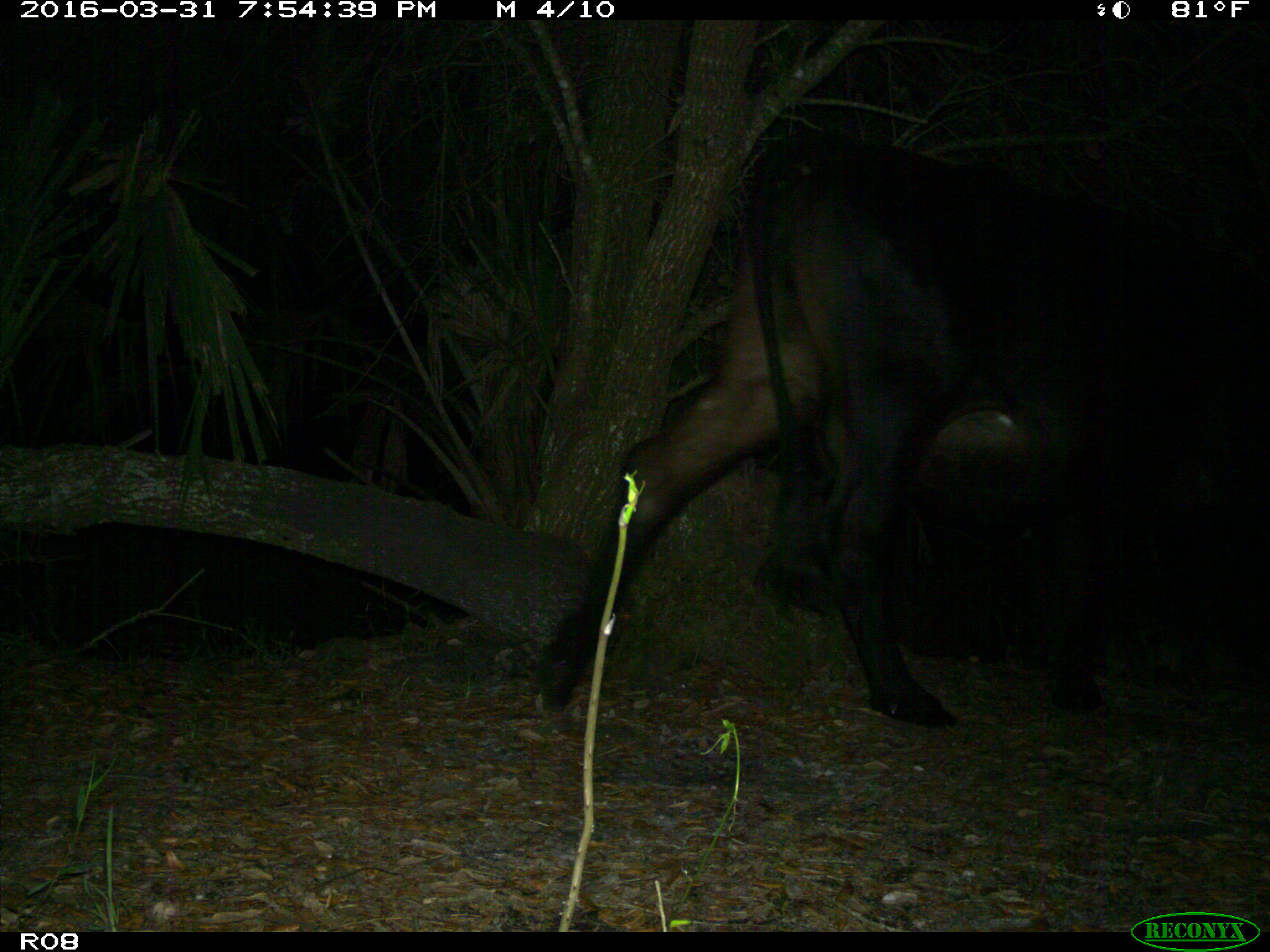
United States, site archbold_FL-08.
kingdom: Animalia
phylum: Chordata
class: Mammalia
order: Artiodactyla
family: Bovidae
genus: Bos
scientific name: Bos taurus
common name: domestic cow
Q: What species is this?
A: Bos taurus (domestic cow).